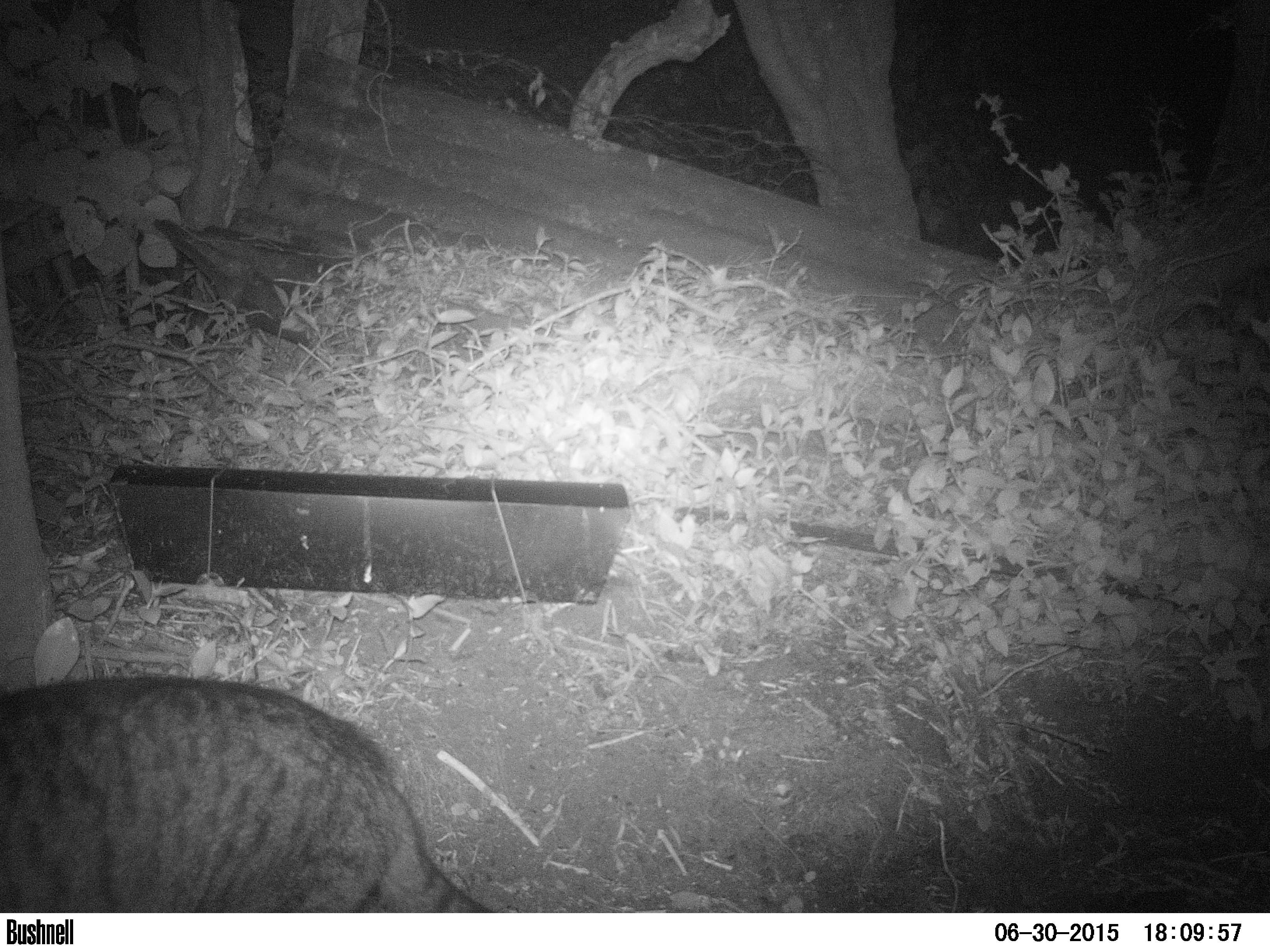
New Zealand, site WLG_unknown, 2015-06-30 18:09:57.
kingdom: Animalia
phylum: Chordata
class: Mammalia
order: Carnivora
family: Felidae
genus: Felis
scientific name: Felis catus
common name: domestic cat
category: cat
Cat (domestic cat) (Felis catus).